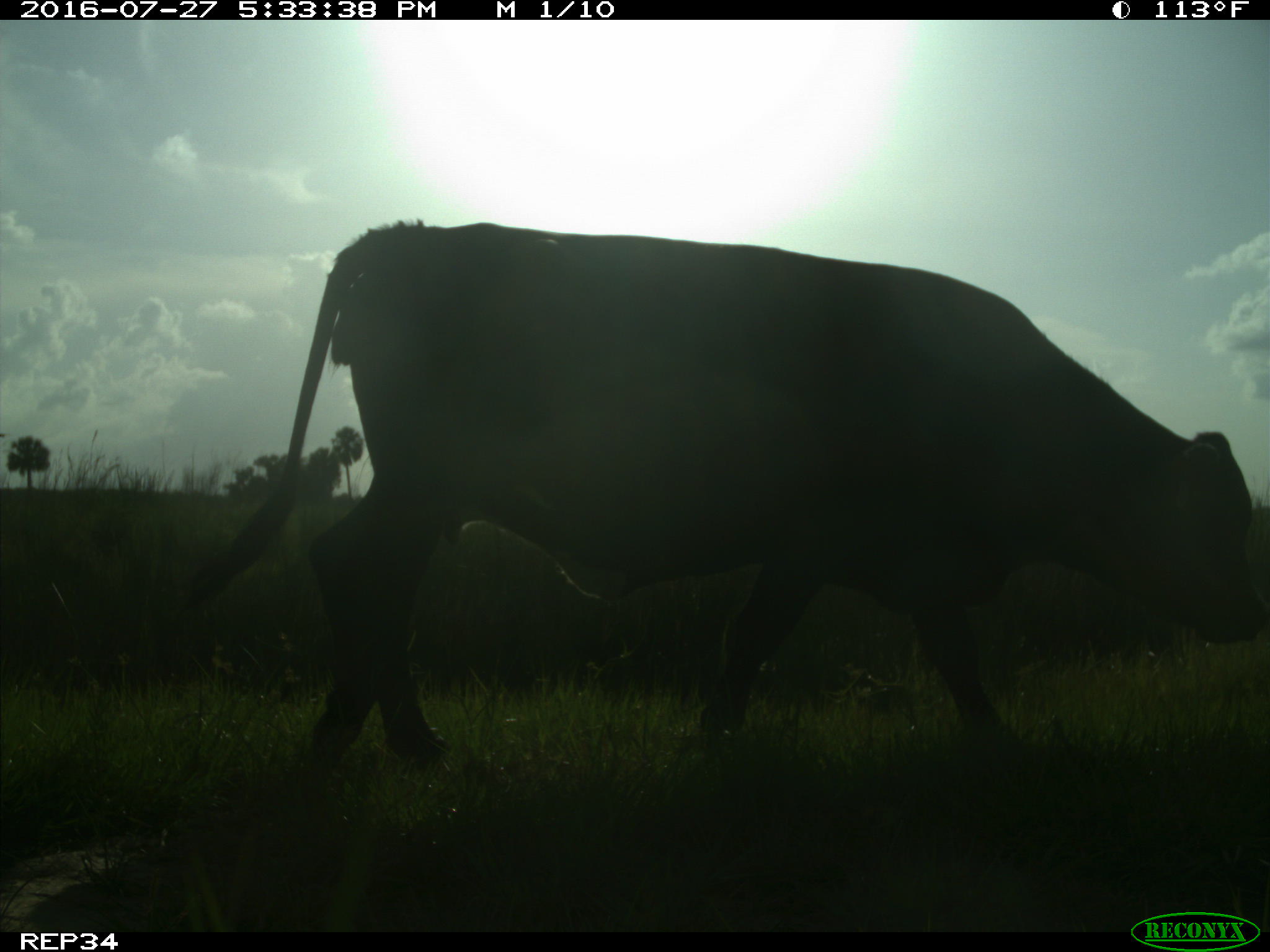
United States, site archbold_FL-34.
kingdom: Animalia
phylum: Chordata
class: Mammalia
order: Artiodactyla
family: Bovidae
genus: Bos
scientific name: Bos taurus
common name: domestic cow